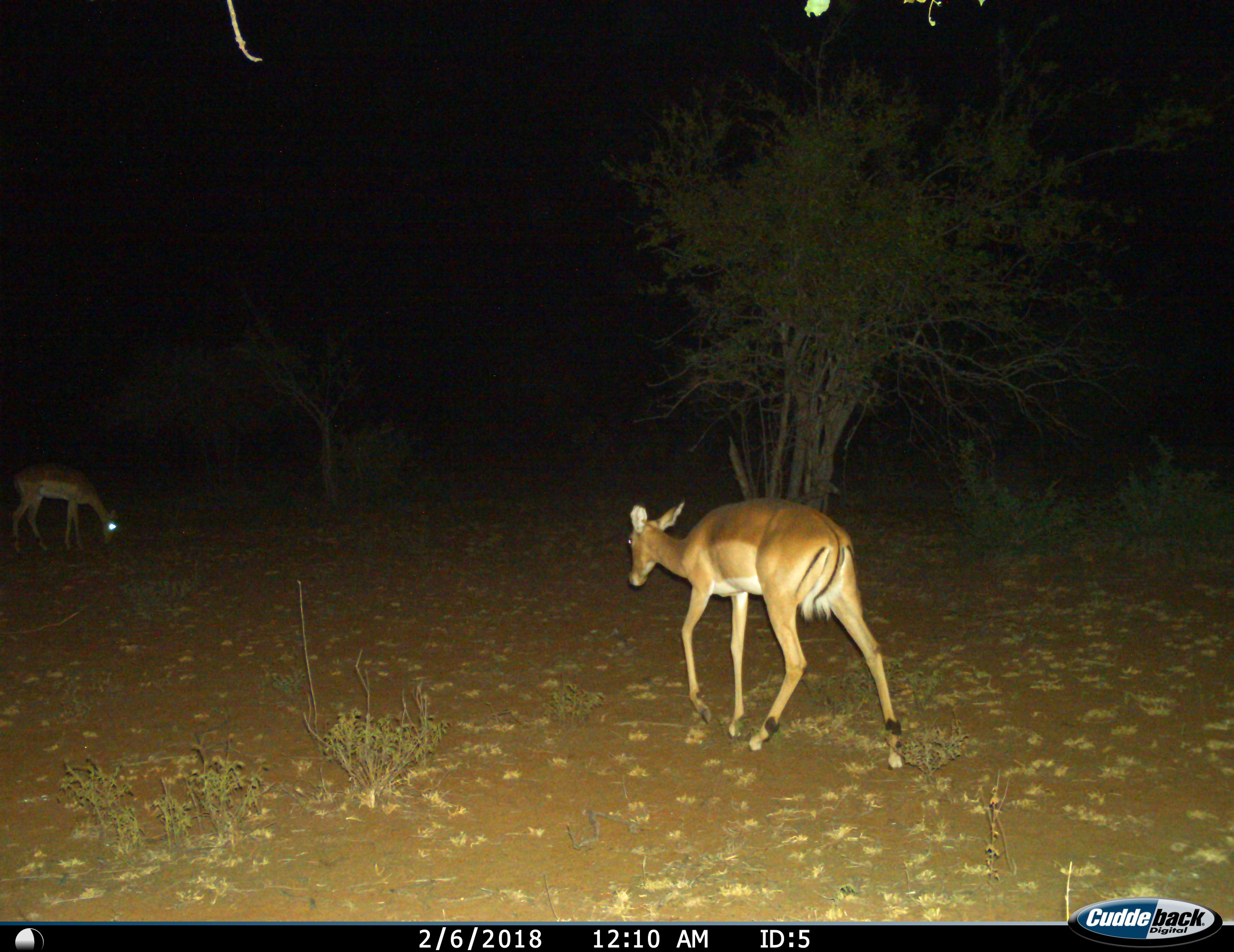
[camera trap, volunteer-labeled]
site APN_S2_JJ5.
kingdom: Animalia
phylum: Chordata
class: Mammalia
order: Artiodactyla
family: Bovidae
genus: Aepyceros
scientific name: Aepyceros melampus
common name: impala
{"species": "impala (Aepyceros melampus)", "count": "2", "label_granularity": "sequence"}